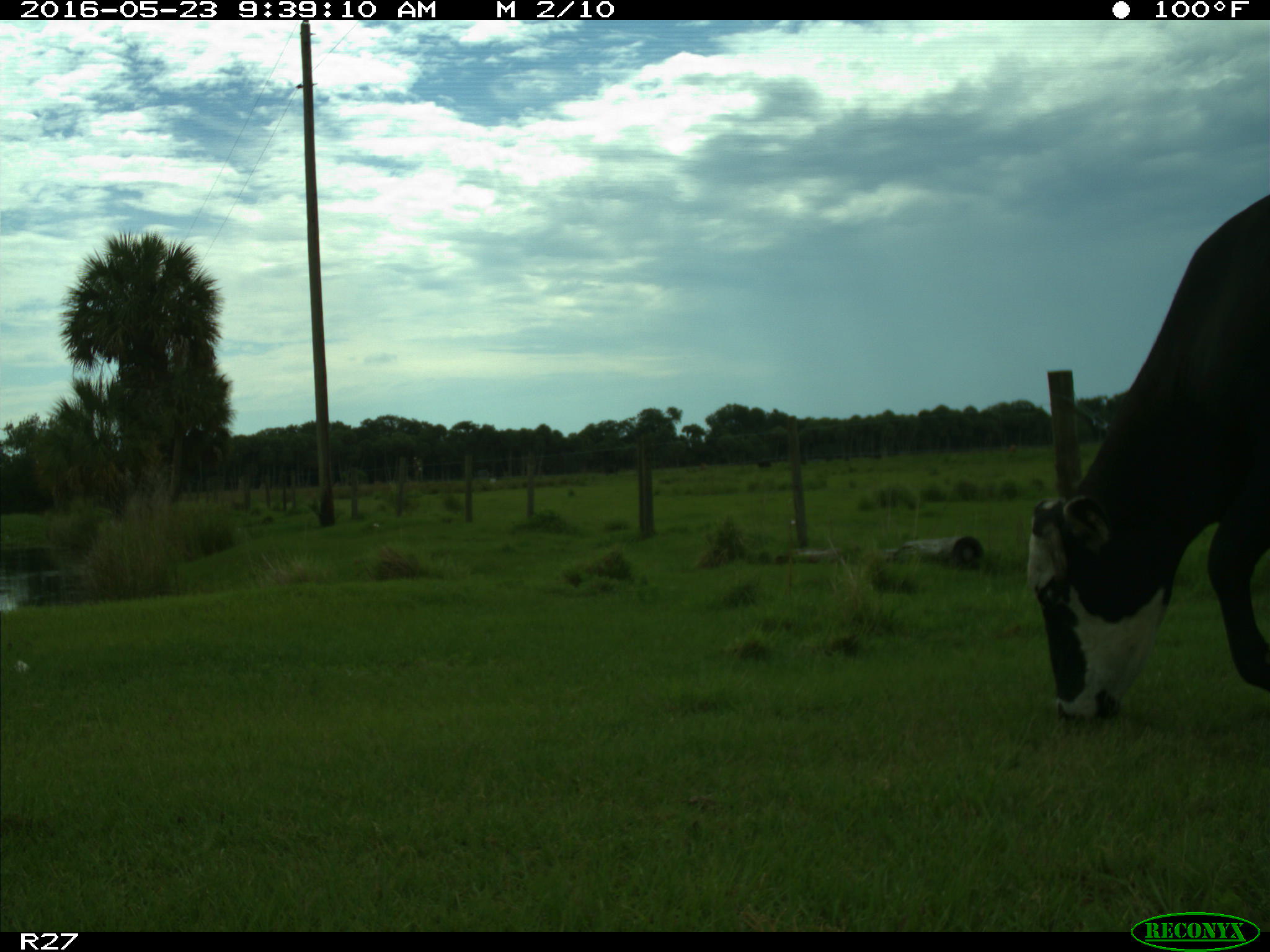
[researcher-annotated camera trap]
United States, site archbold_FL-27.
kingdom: Animalia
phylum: Chordata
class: Mammalia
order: Artiodactyla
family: Bovidae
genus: Bos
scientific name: Bos taurus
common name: domestic cow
Bos taurus (domestic cow).